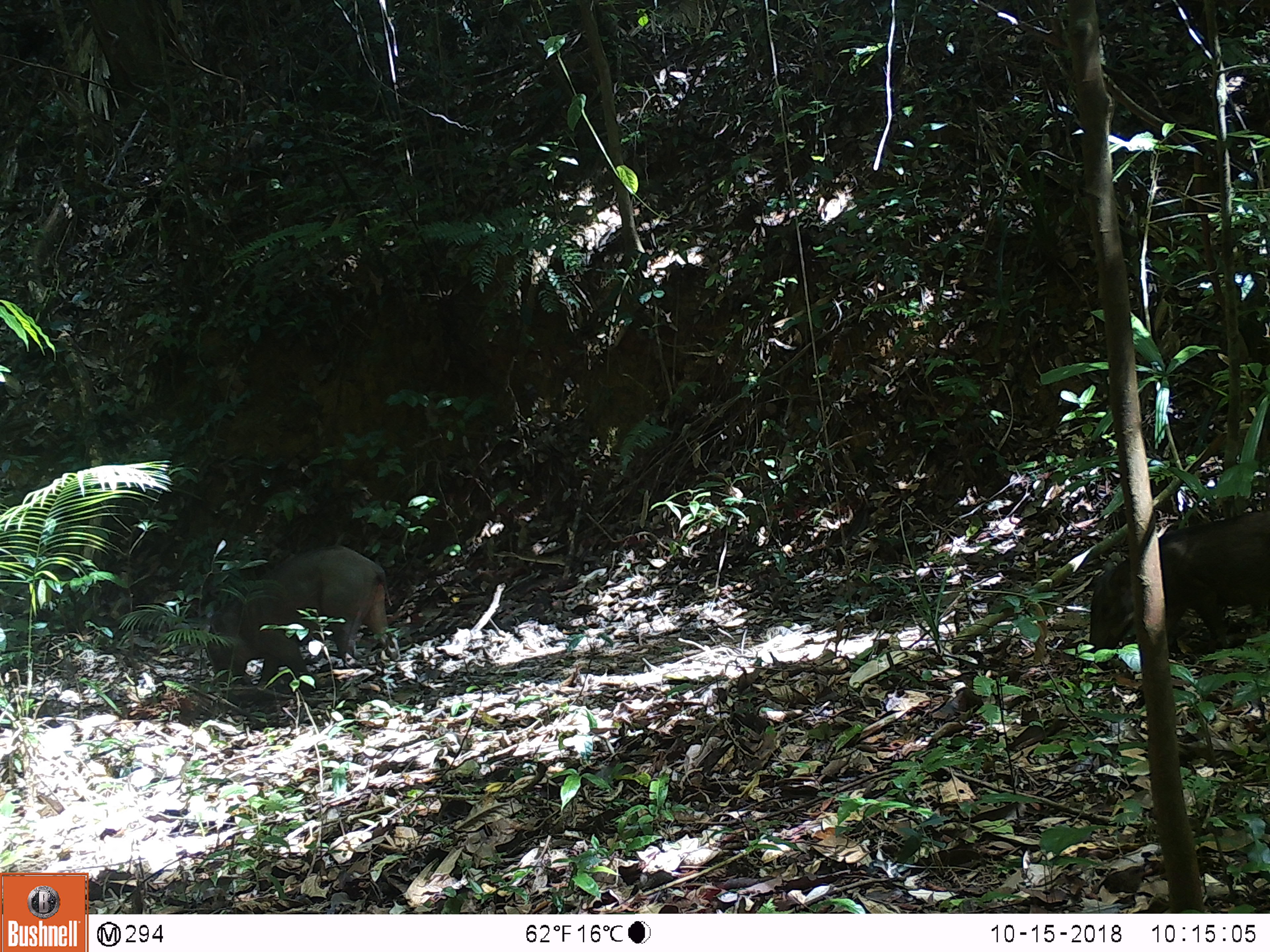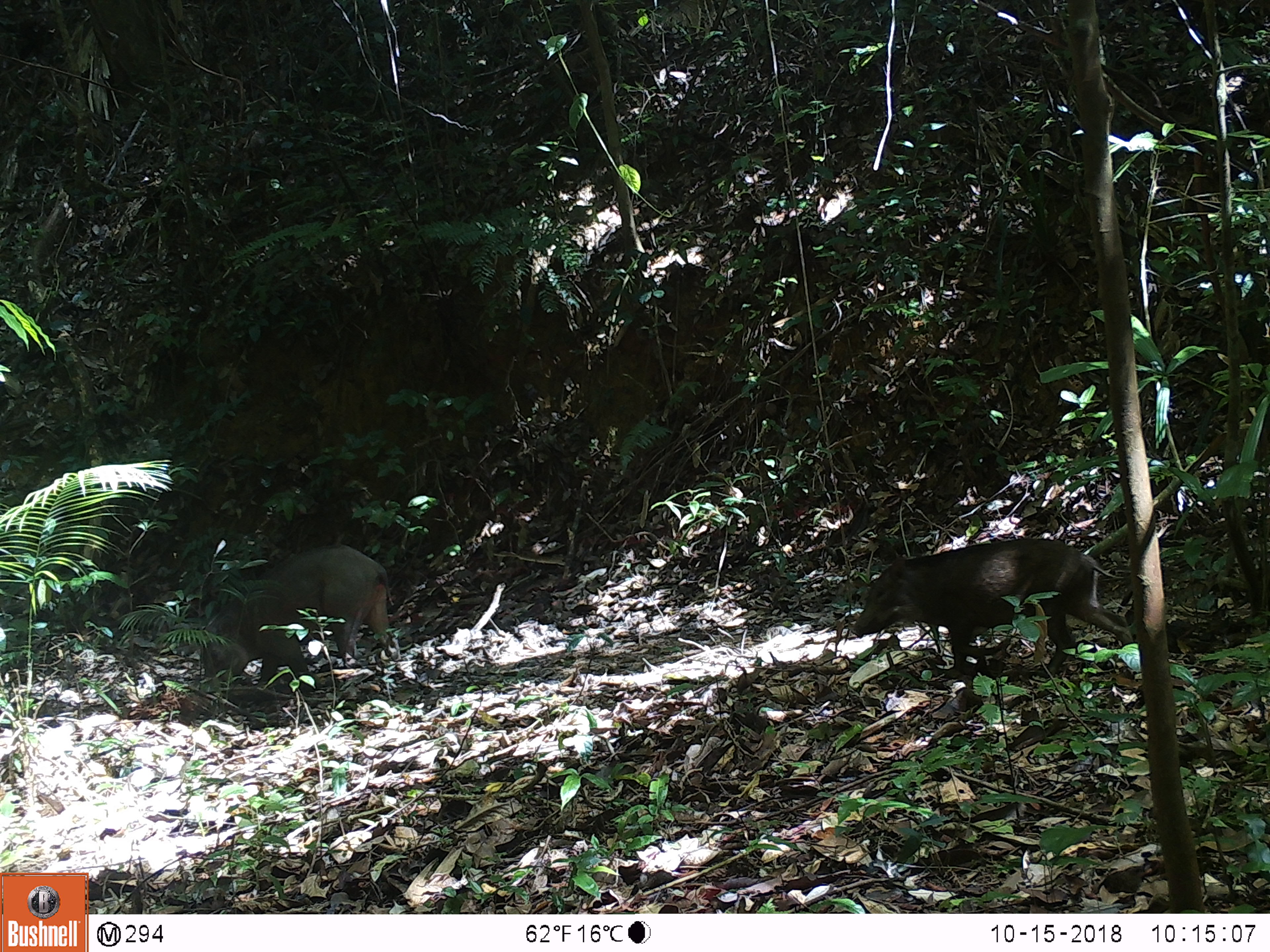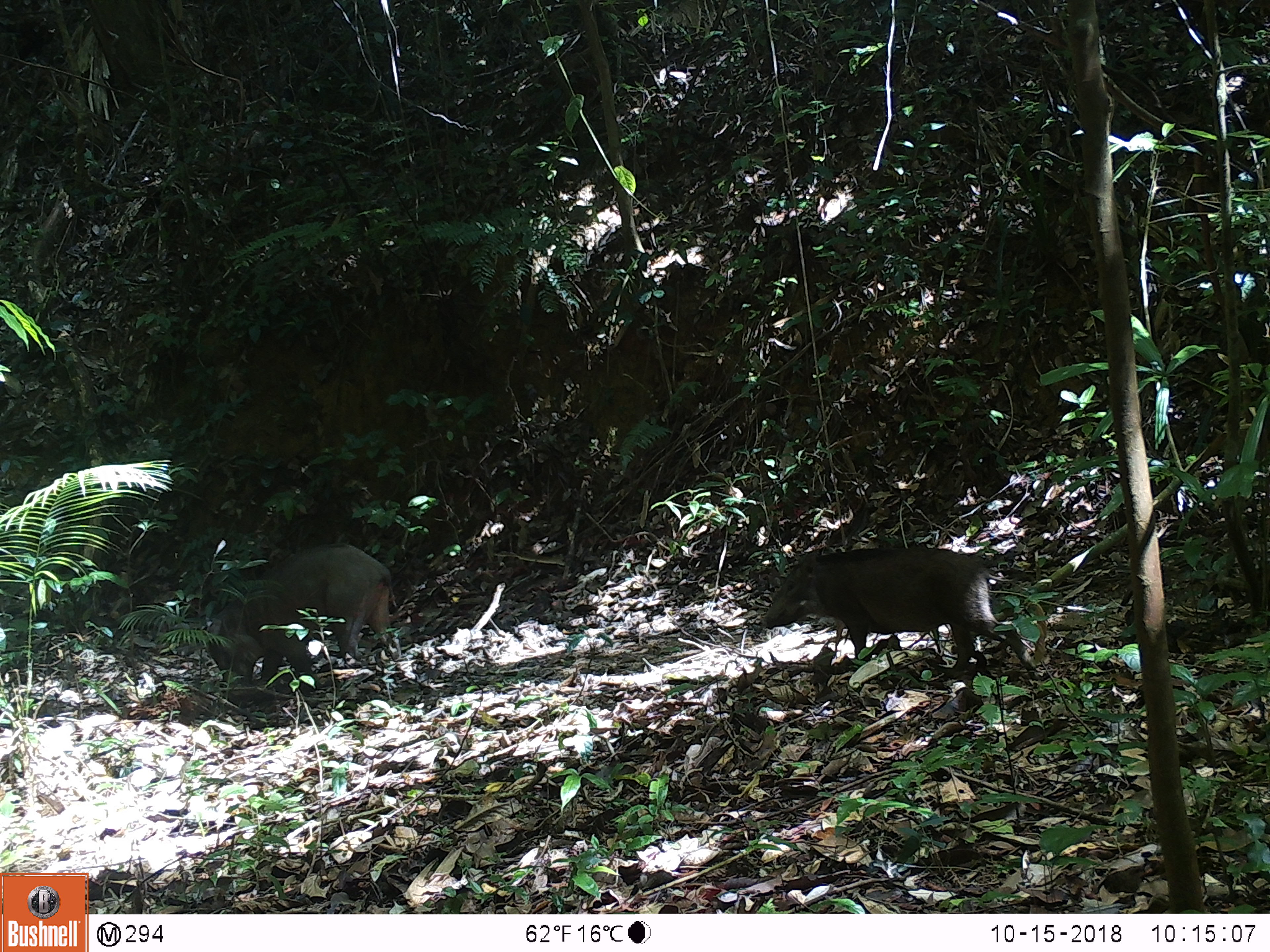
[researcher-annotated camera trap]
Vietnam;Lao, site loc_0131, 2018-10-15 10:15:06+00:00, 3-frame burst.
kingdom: Animalia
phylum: Chordata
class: Mammalia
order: Artiodactyla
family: Suidae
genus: Sus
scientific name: Sus scrofa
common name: eurasian wild pig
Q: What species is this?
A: Eurasian wild pig (Sus scrofa).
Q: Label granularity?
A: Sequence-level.